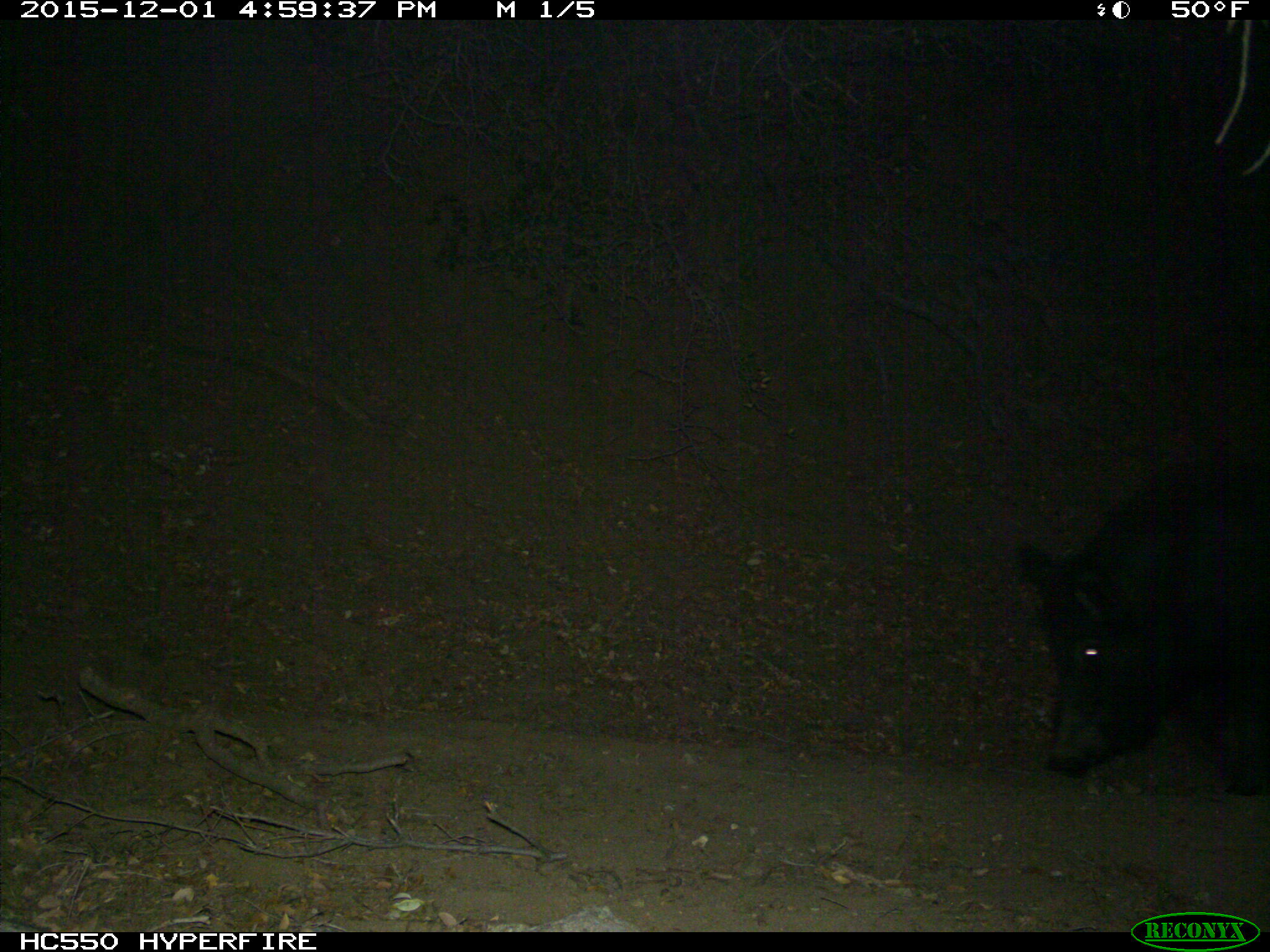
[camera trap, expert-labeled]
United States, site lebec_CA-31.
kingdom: Animalia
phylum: Chordata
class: Mammalia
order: Artiodactyla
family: Suidae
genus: Sus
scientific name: Sus scrofa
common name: wild boar